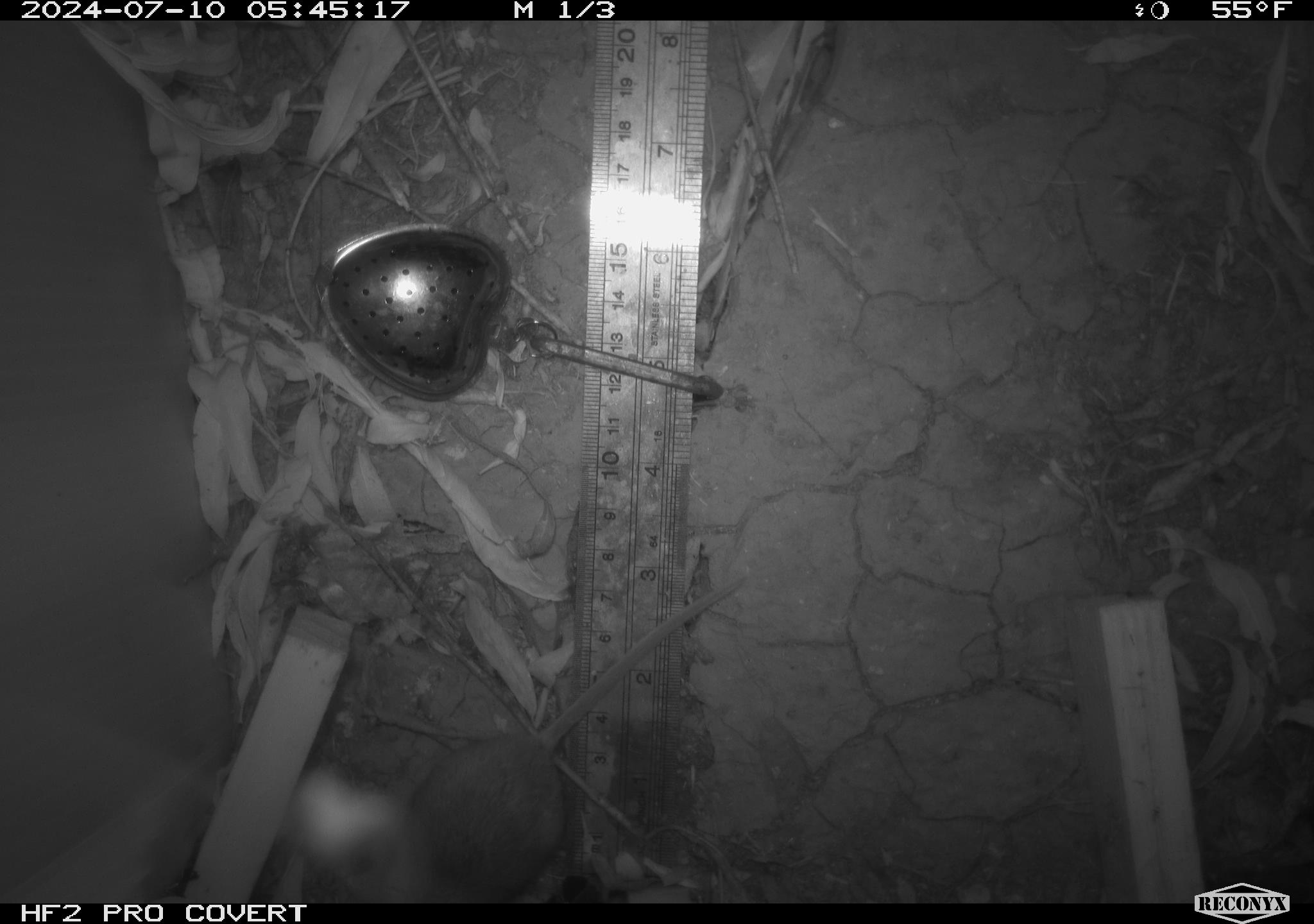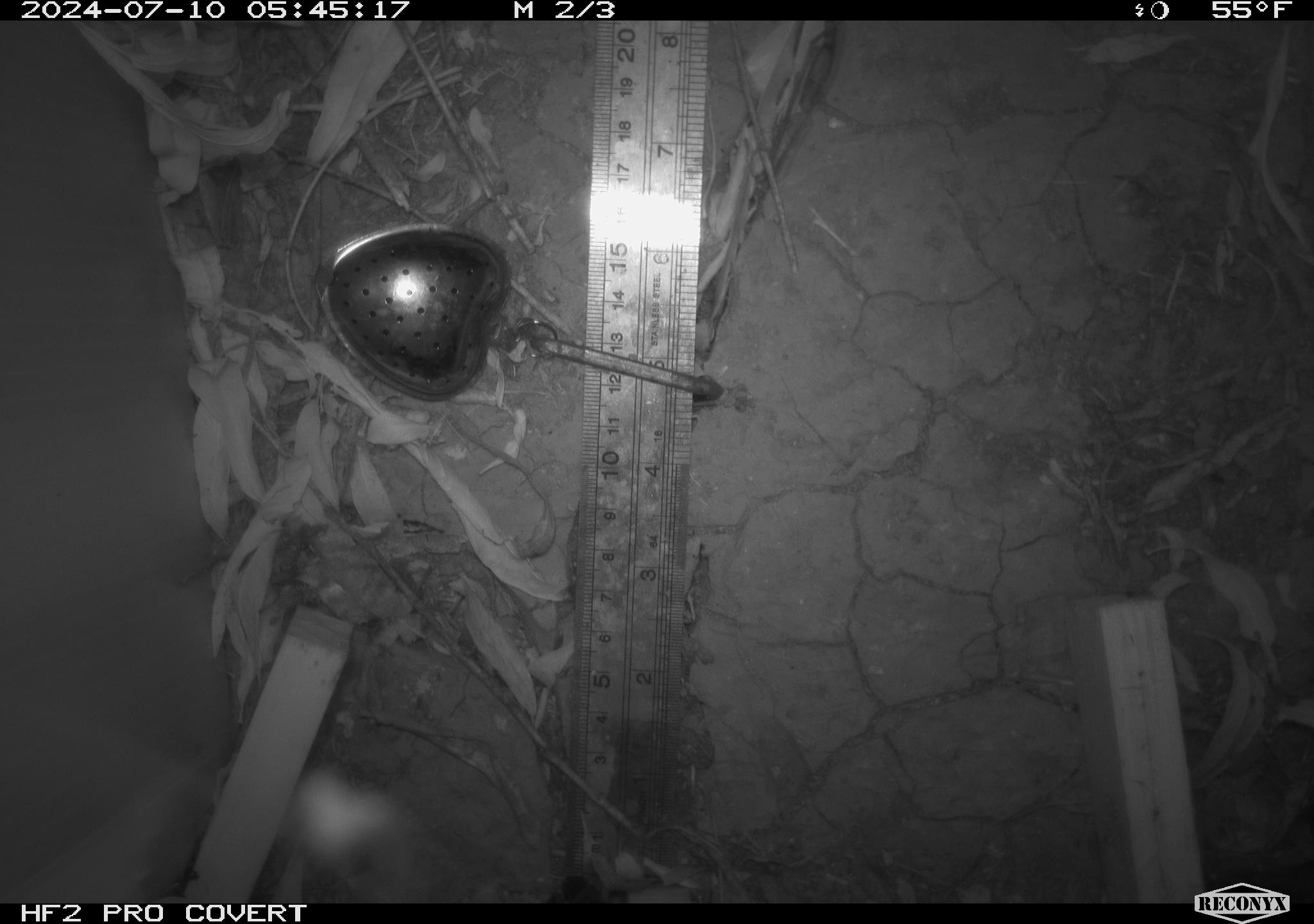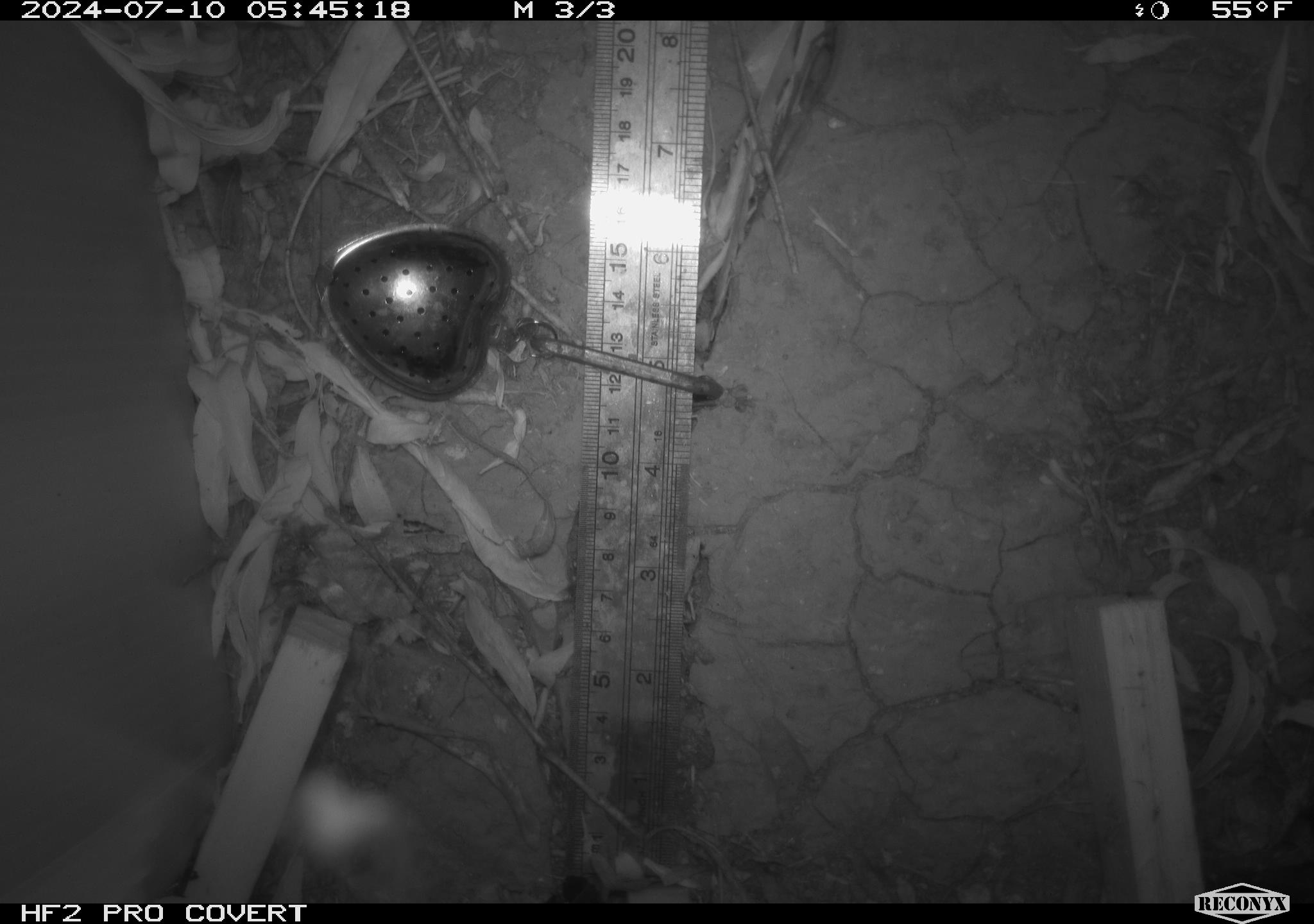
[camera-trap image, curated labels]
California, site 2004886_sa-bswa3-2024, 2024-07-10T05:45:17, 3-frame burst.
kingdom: Animalia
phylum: Chordata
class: Mammalia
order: Rodentia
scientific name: Rodentia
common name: mouse species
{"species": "mouse species (Rodentia)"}